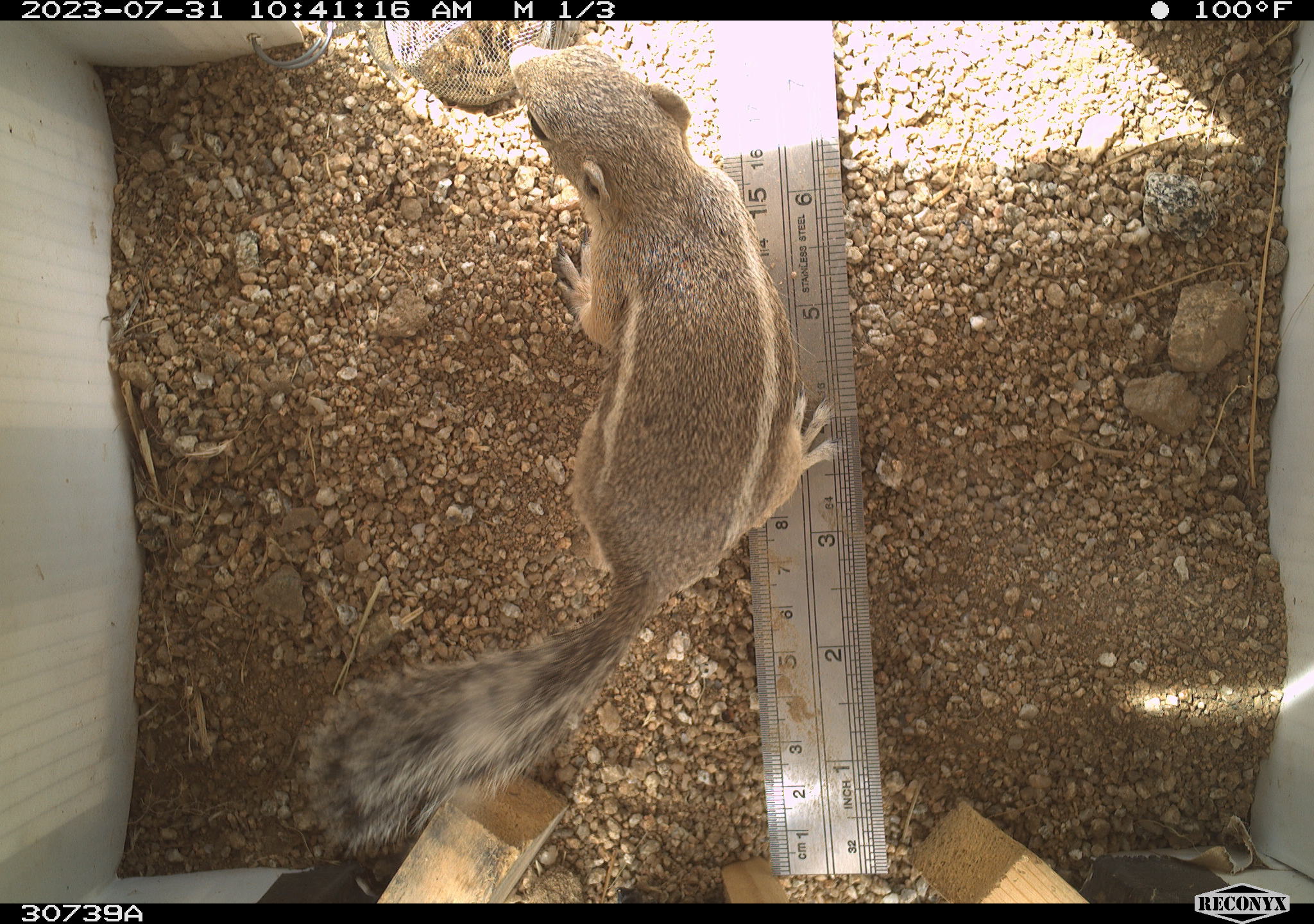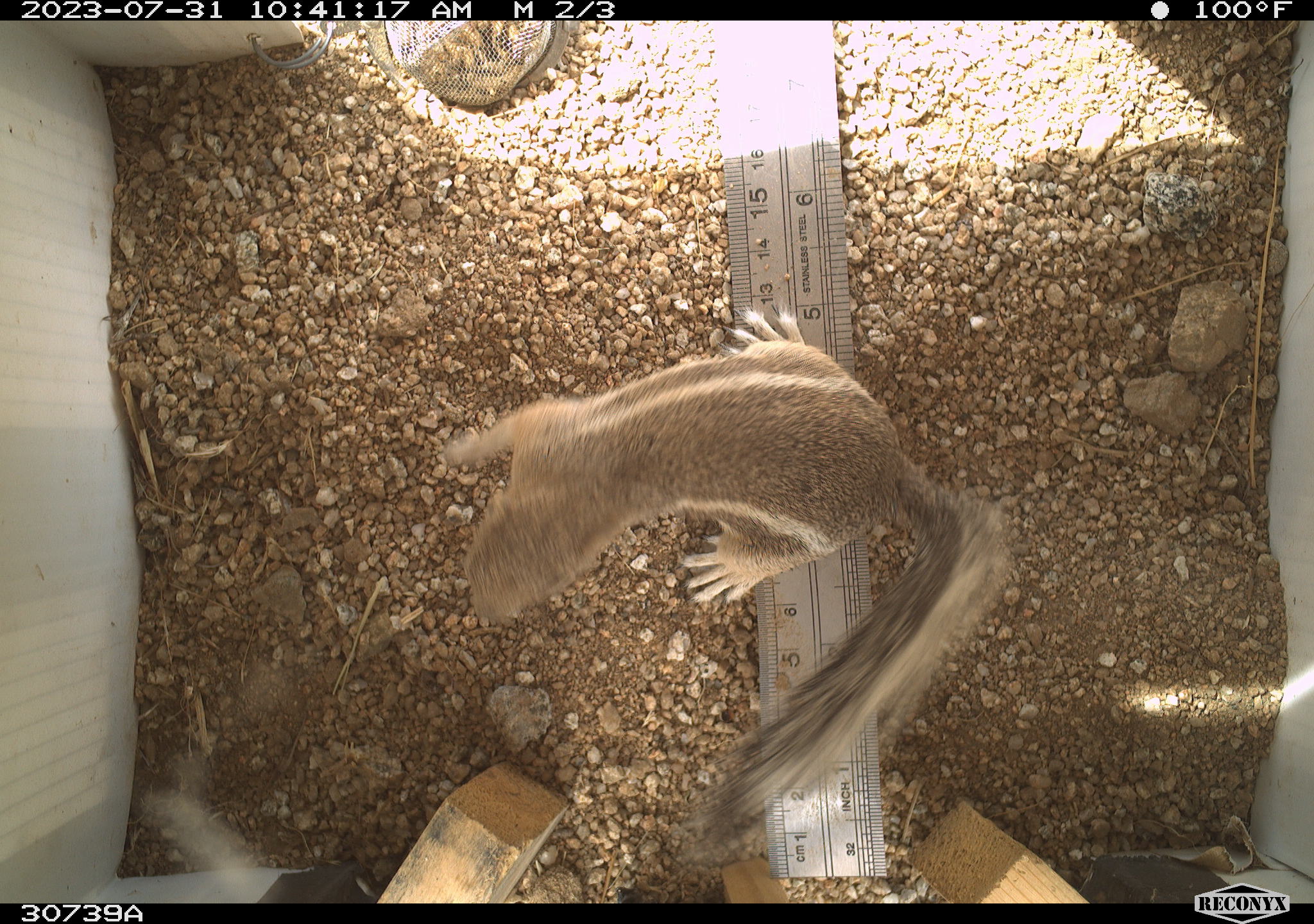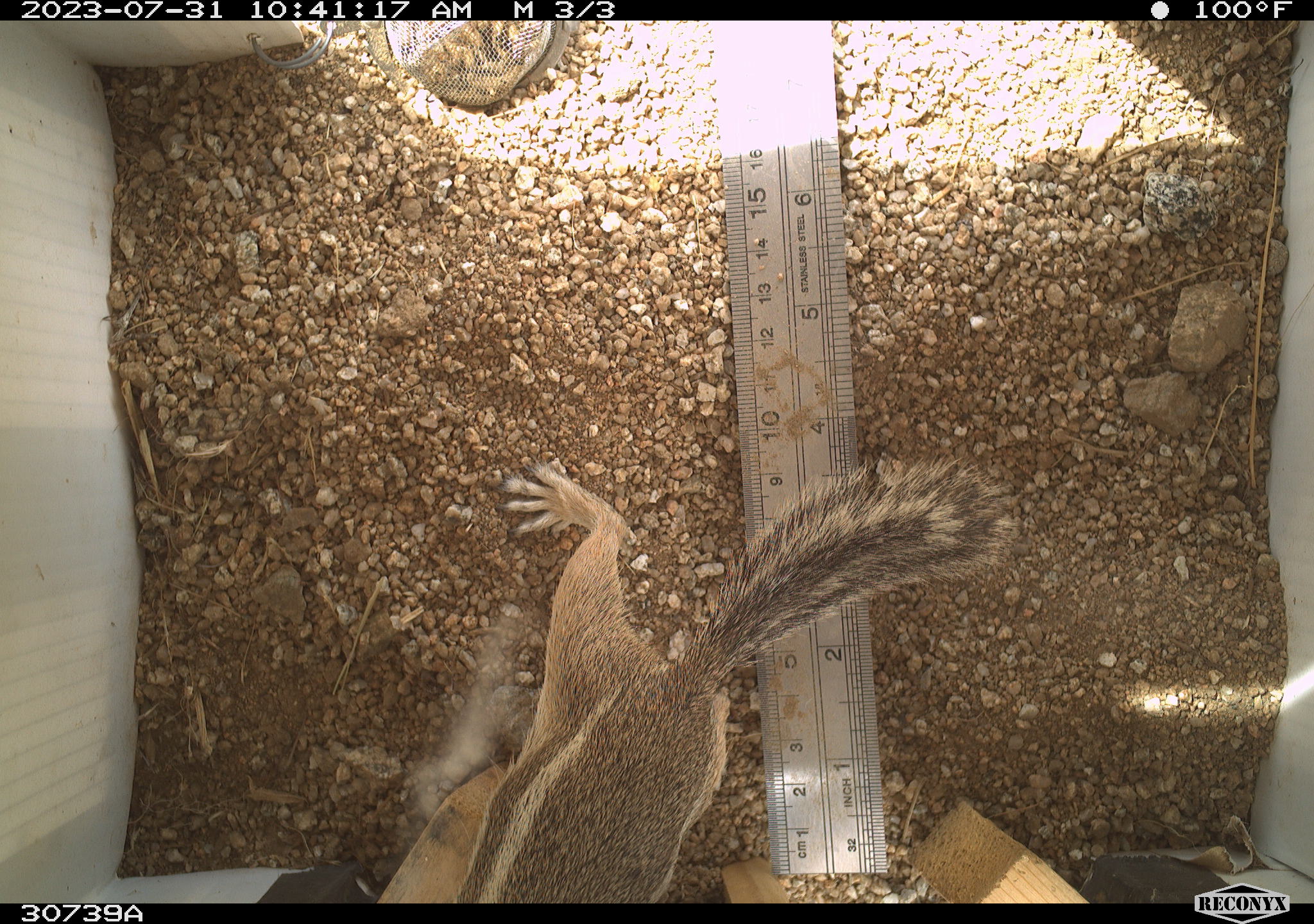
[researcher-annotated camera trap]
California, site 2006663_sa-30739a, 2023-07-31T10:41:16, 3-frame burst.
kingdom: Animalia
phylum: Chordata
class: Mammalia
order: Rodentia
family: Sciuridae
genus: Ammospermophilus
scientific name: Ammospermophilus leucurus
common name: white-tailed antelope squirrel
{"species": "white-tailed antelope squirrel (Ammospermophilus leucurus)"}